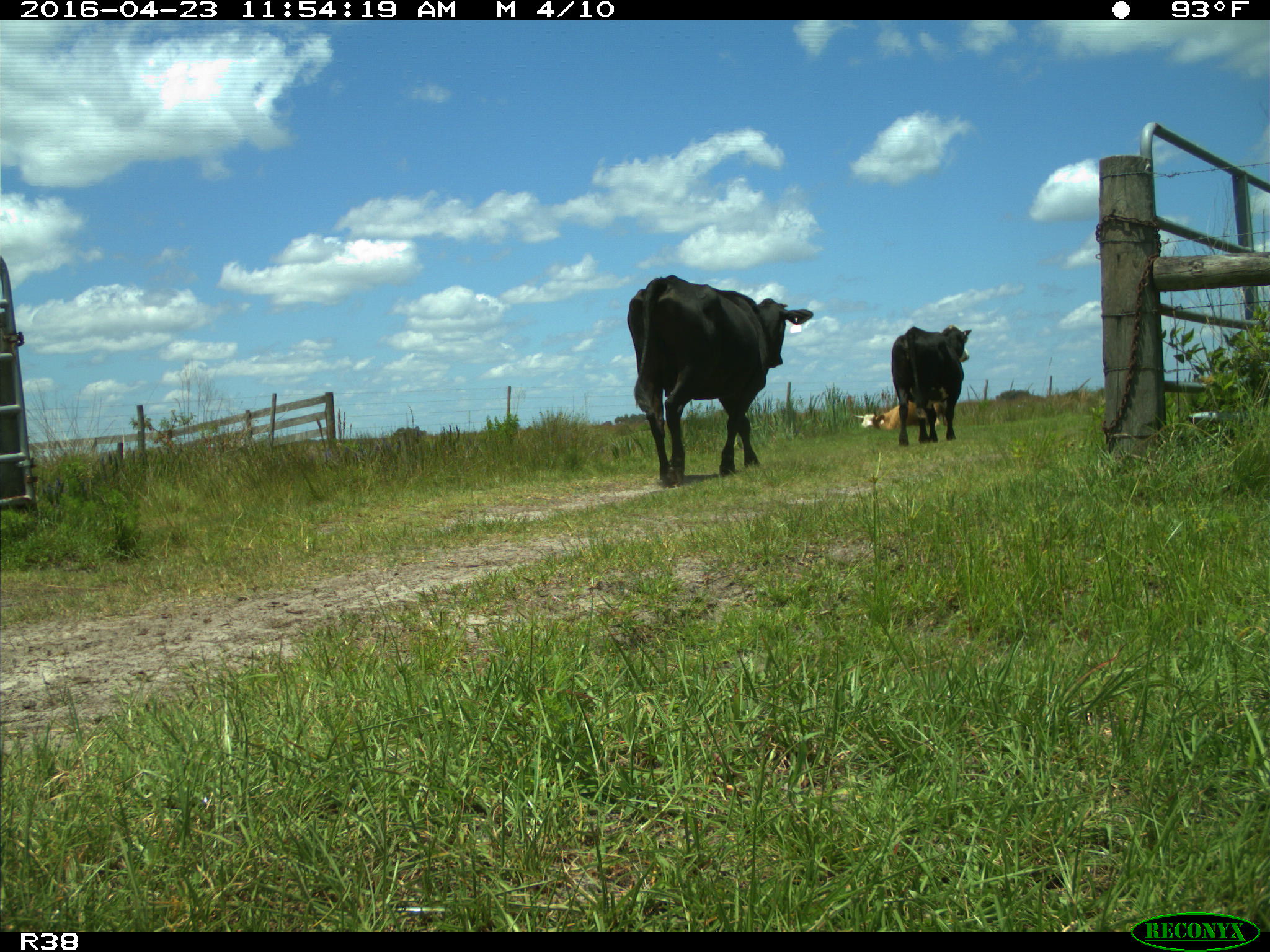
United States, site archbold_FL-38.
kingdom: Animalia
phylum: Chordata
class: Mammalia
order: Artiodactyla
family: Bovidae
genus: Bos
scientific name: Bos taurus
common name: domestic cow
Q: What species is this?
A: Bos taurus (domestic cow).